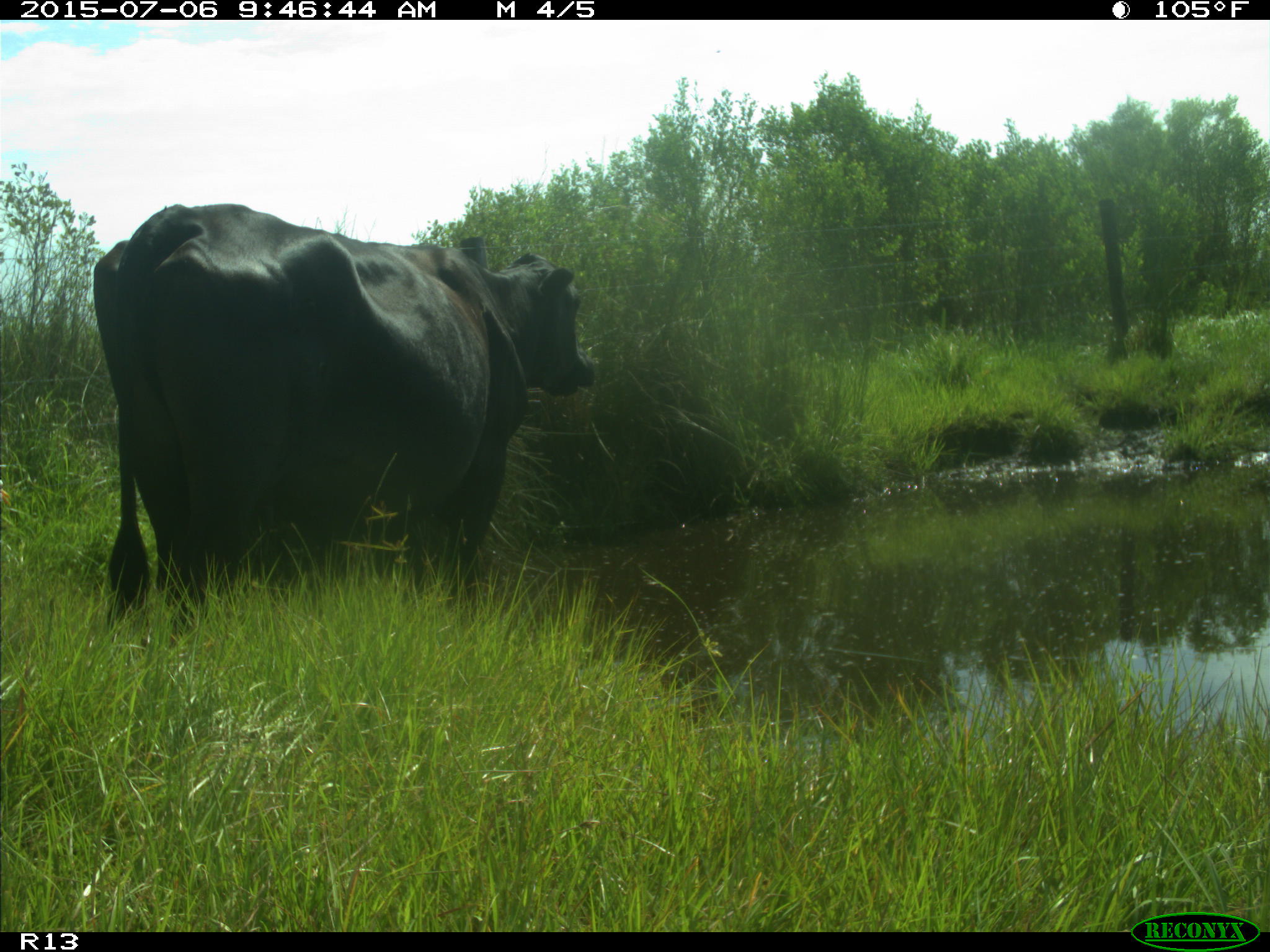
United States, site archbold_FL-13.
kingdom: Animalia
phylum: Chordata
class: Mammalia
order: Artiodactyla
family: Bovidae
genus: Bos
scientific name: Bos taurus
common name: domestic cow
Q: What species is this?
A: Bos taurus (domestic cow).